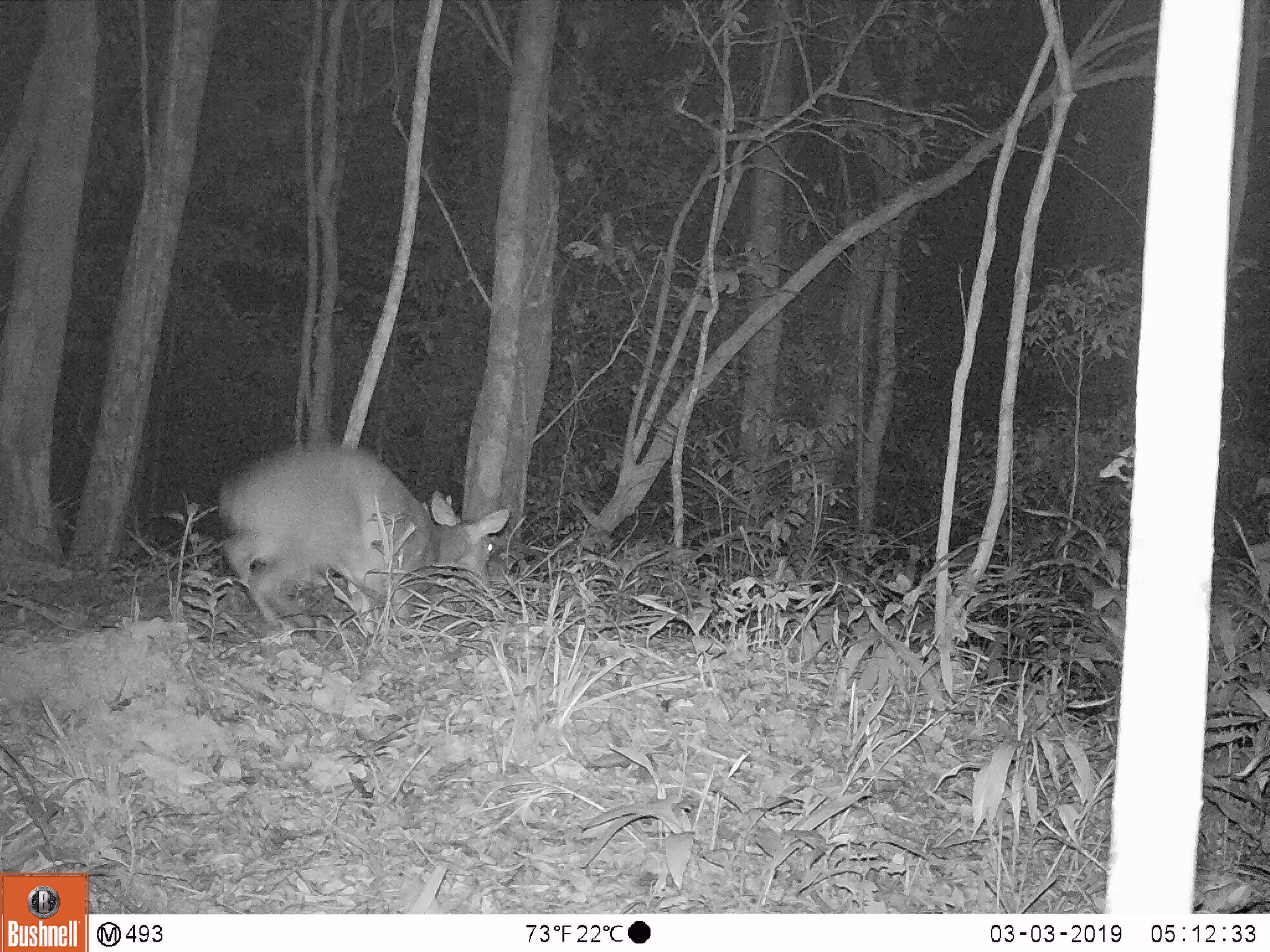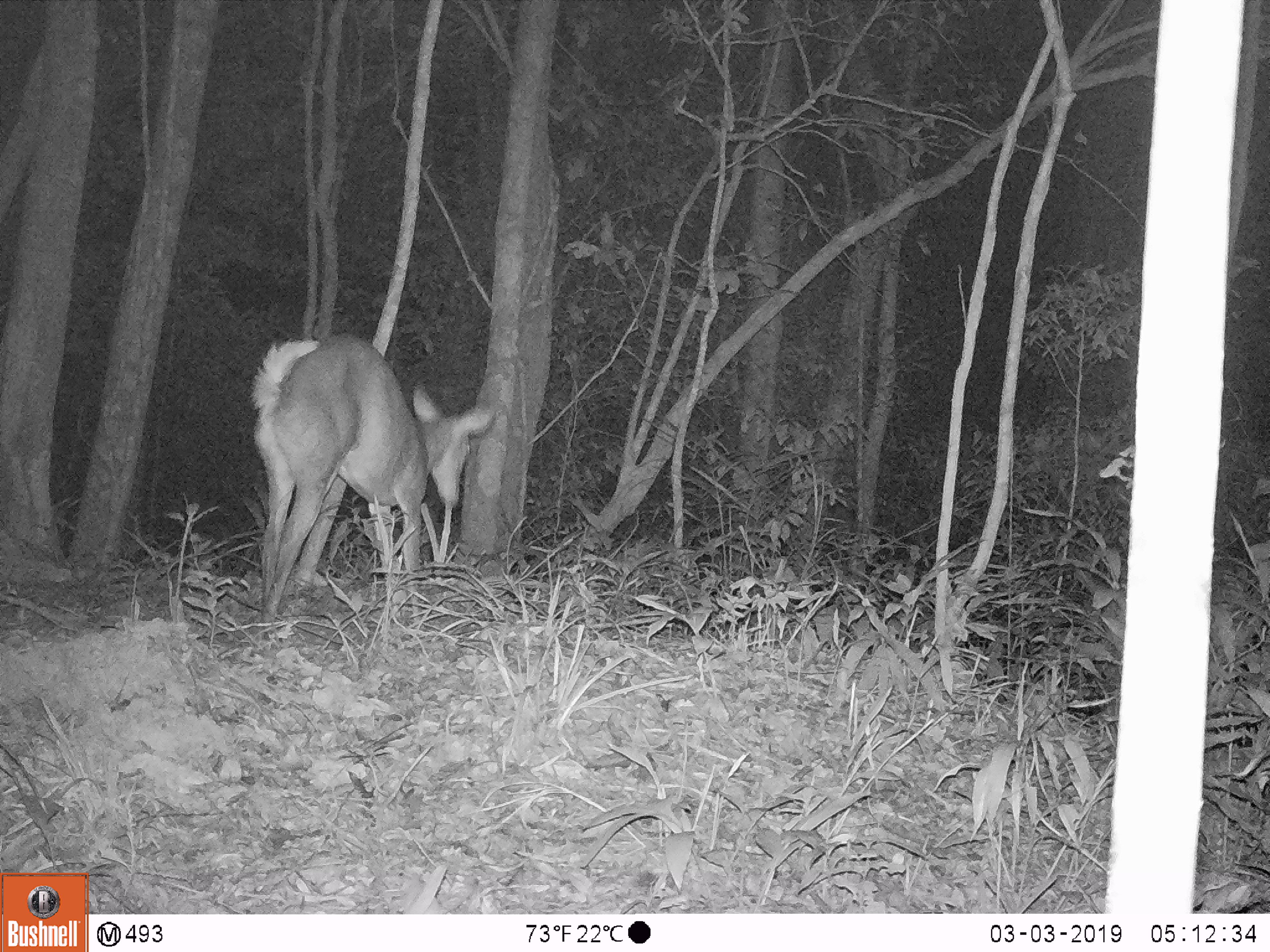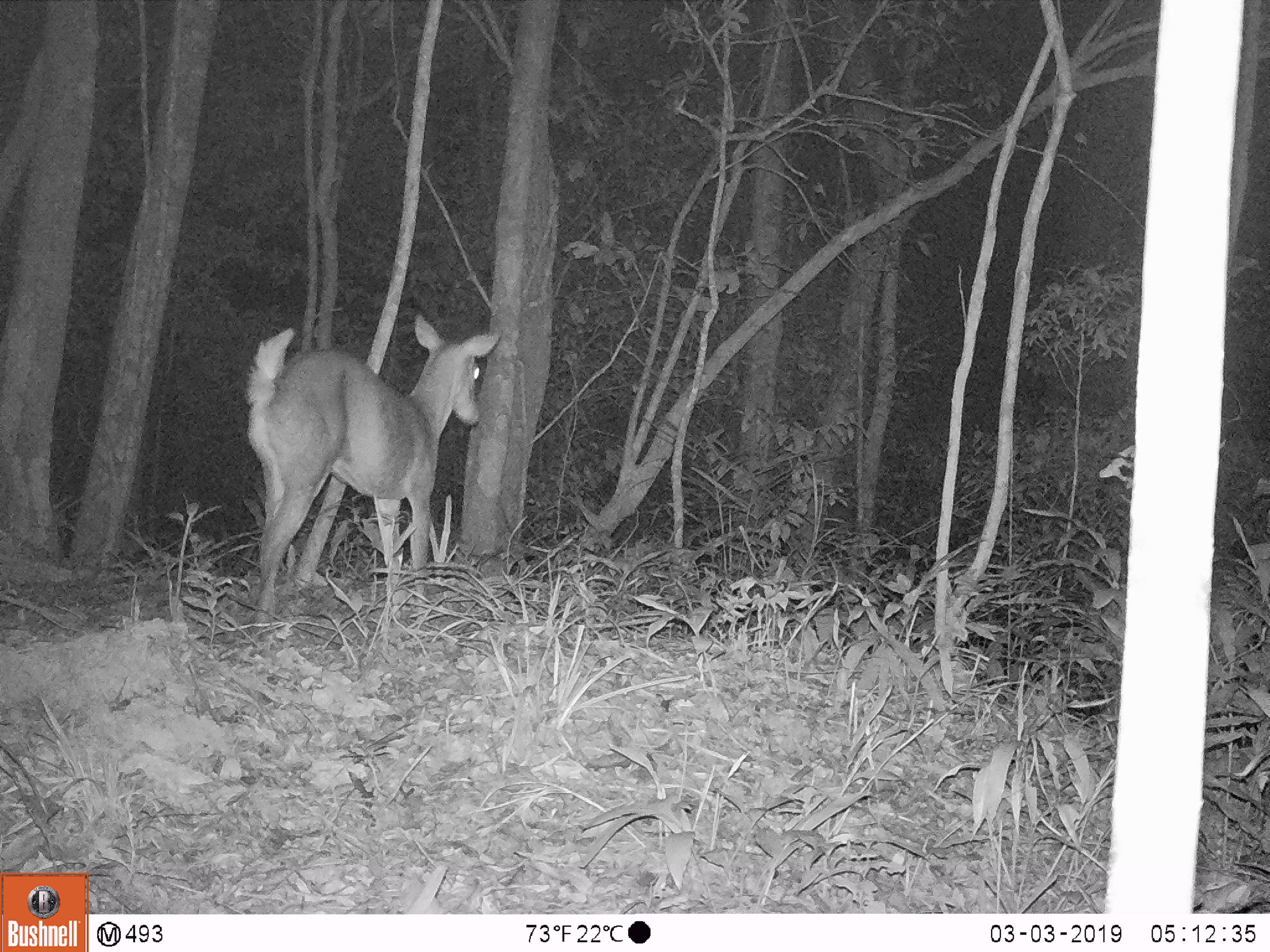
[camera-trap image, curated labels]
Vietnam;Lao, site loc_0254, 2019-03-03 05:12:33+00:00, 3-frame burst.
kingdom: Animalia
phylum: Chordata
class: Mammalia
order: Artiodactyla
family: Cervidae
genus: Muntiacus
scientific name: Muntiacus vuquangensis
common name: large-antlered muntjac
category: large antlered muntjac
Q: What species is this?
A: Large antlered muntjac (large-antlered muntjac) (Muntiacus vuquangensis).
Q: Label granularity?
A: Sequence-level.